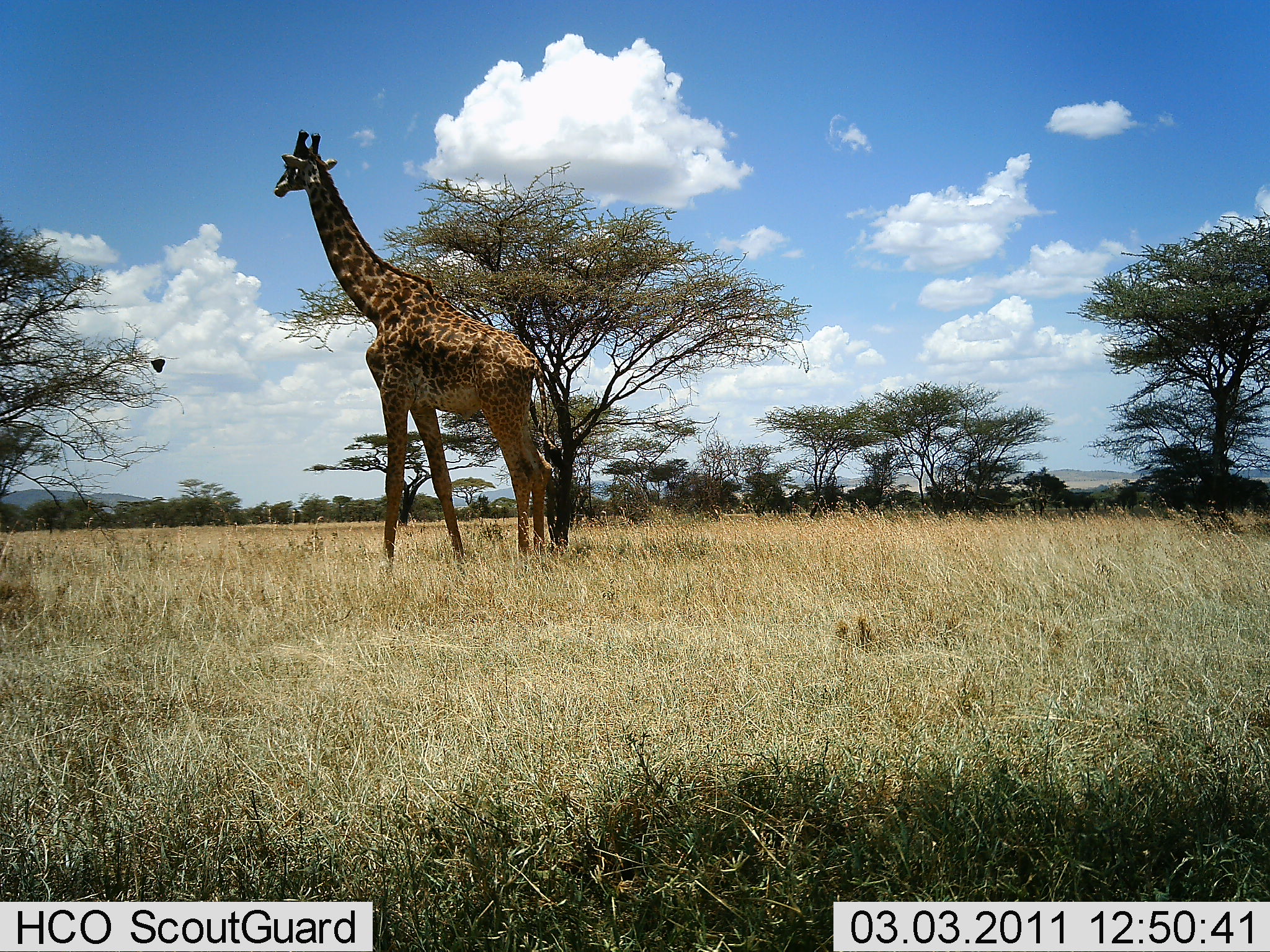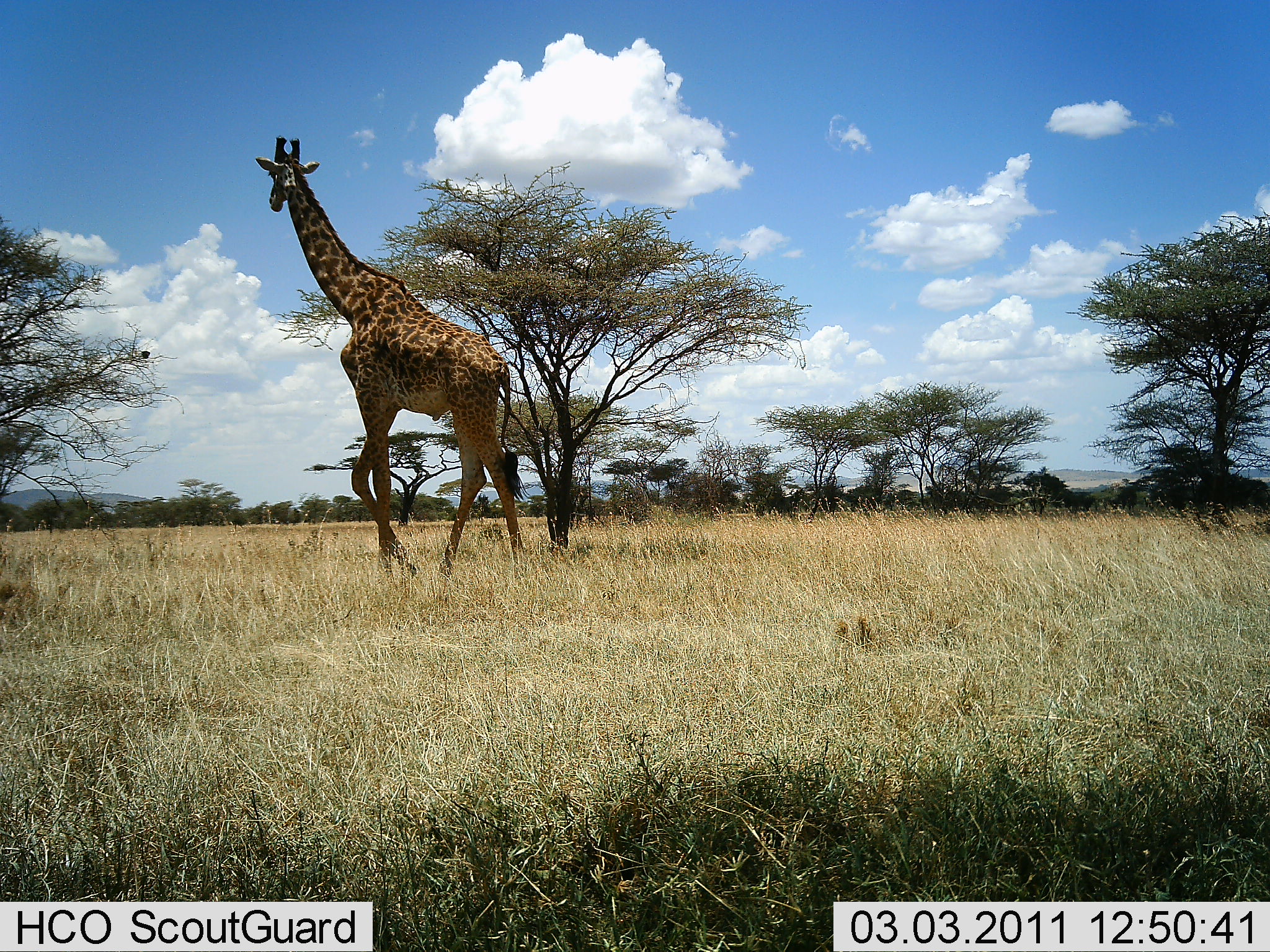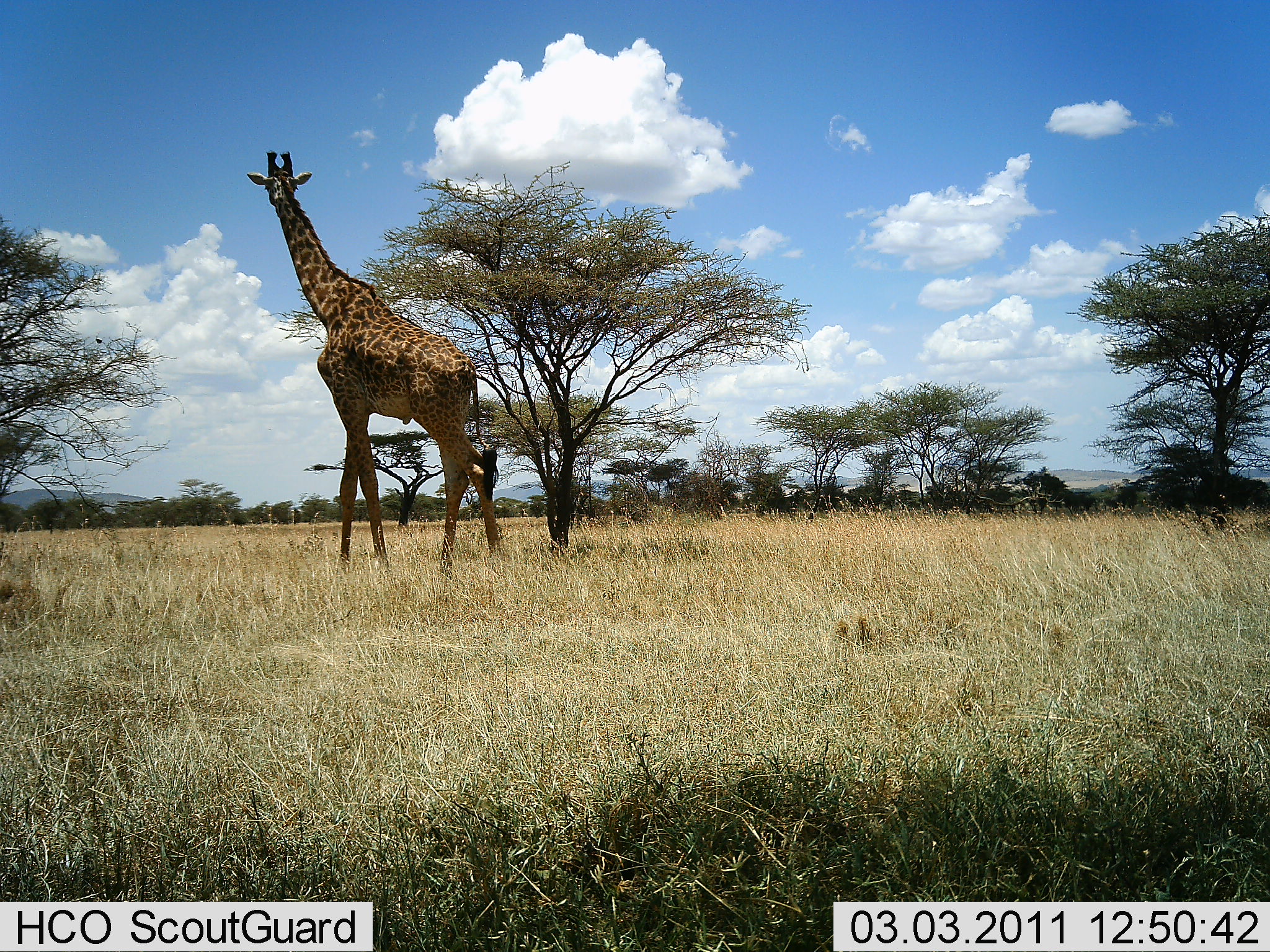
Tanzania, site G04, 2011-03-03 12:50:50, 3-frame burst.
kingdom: Animalia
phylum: Chordata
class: Mammalia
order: Artiodactyla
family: Giraffidae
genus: Giraffa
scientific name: Giraffa camelopardalis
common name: giraffe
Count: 1.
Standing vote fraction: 13%.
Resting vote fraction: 0%.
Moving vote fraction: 93%.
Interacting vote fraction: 0%.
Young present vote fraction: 0%.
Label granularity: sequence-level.